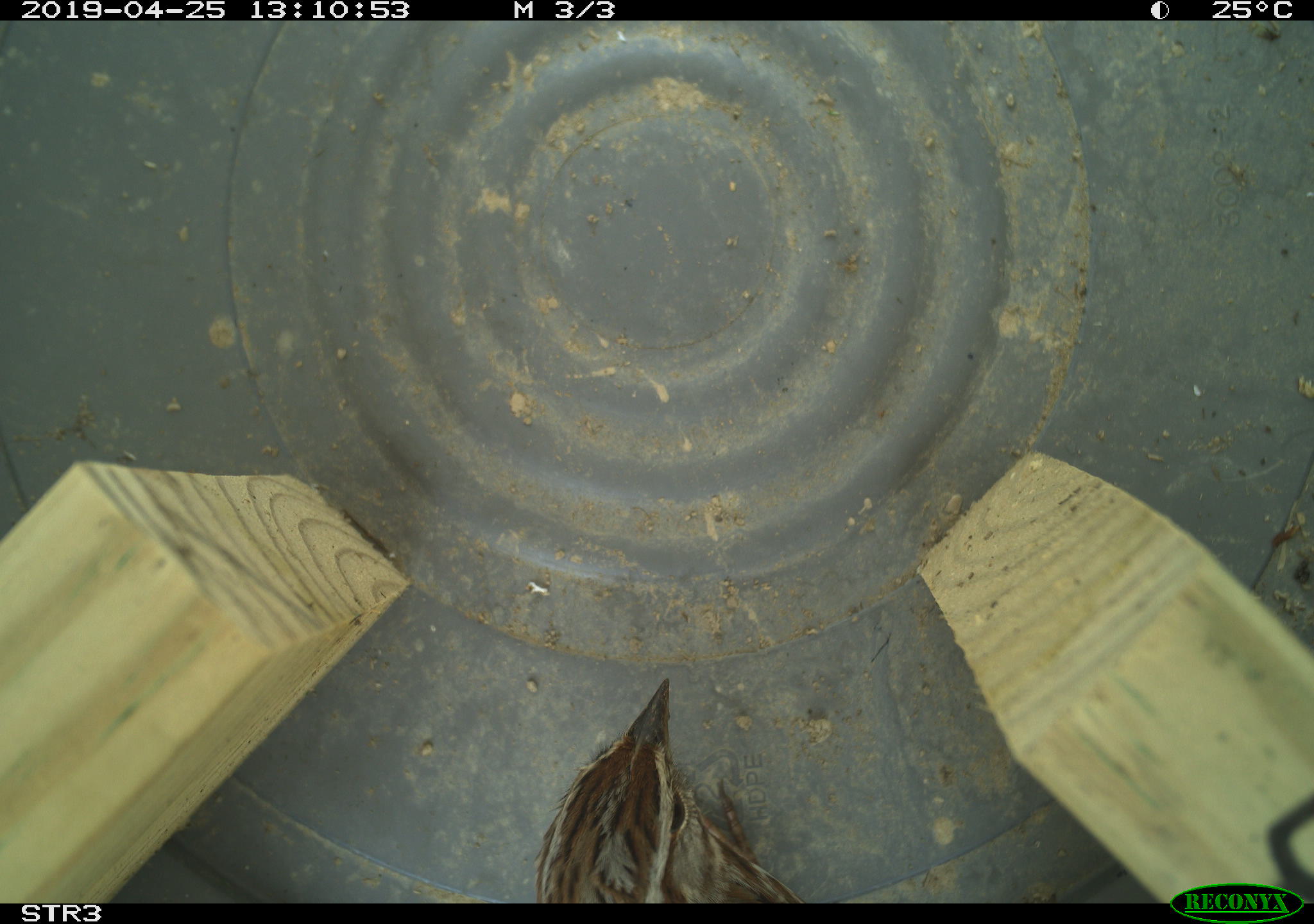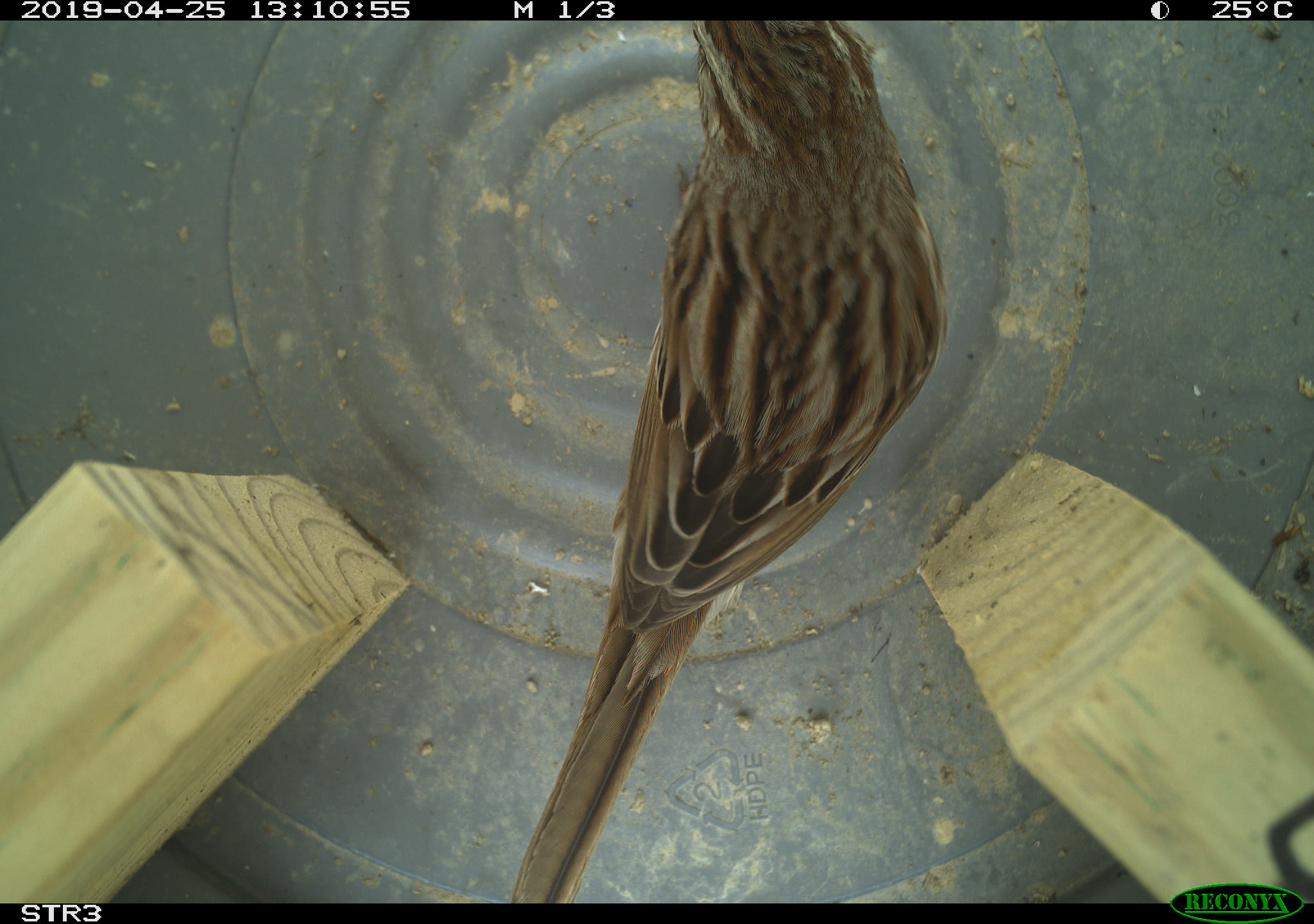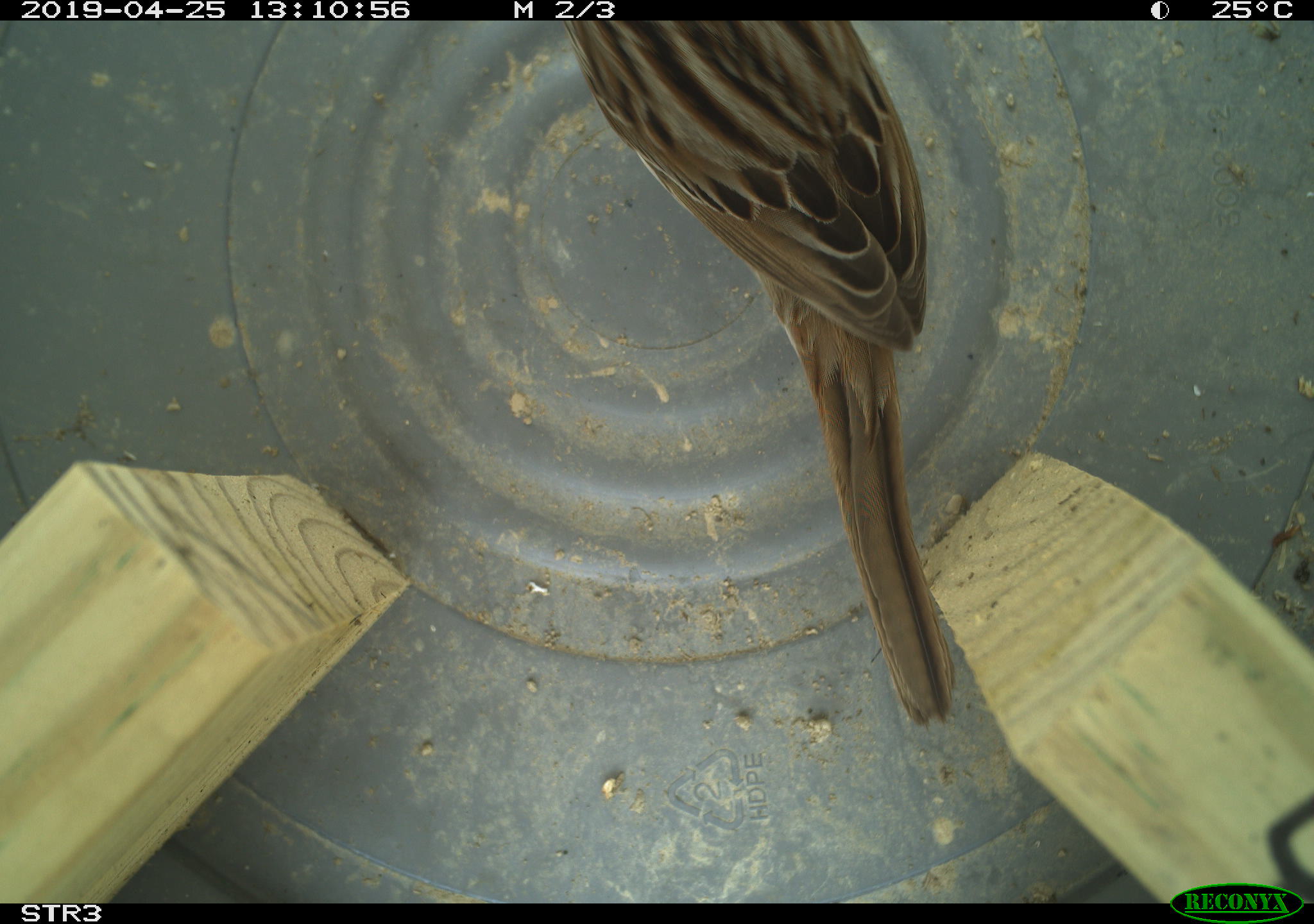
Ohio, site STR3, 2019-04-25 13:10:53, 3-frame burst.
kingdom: Animalia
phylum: Chordata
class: Aves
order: Passeriformes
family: Passerellidae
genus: Melospiza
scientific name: Melospiza melodia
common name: song sparrow